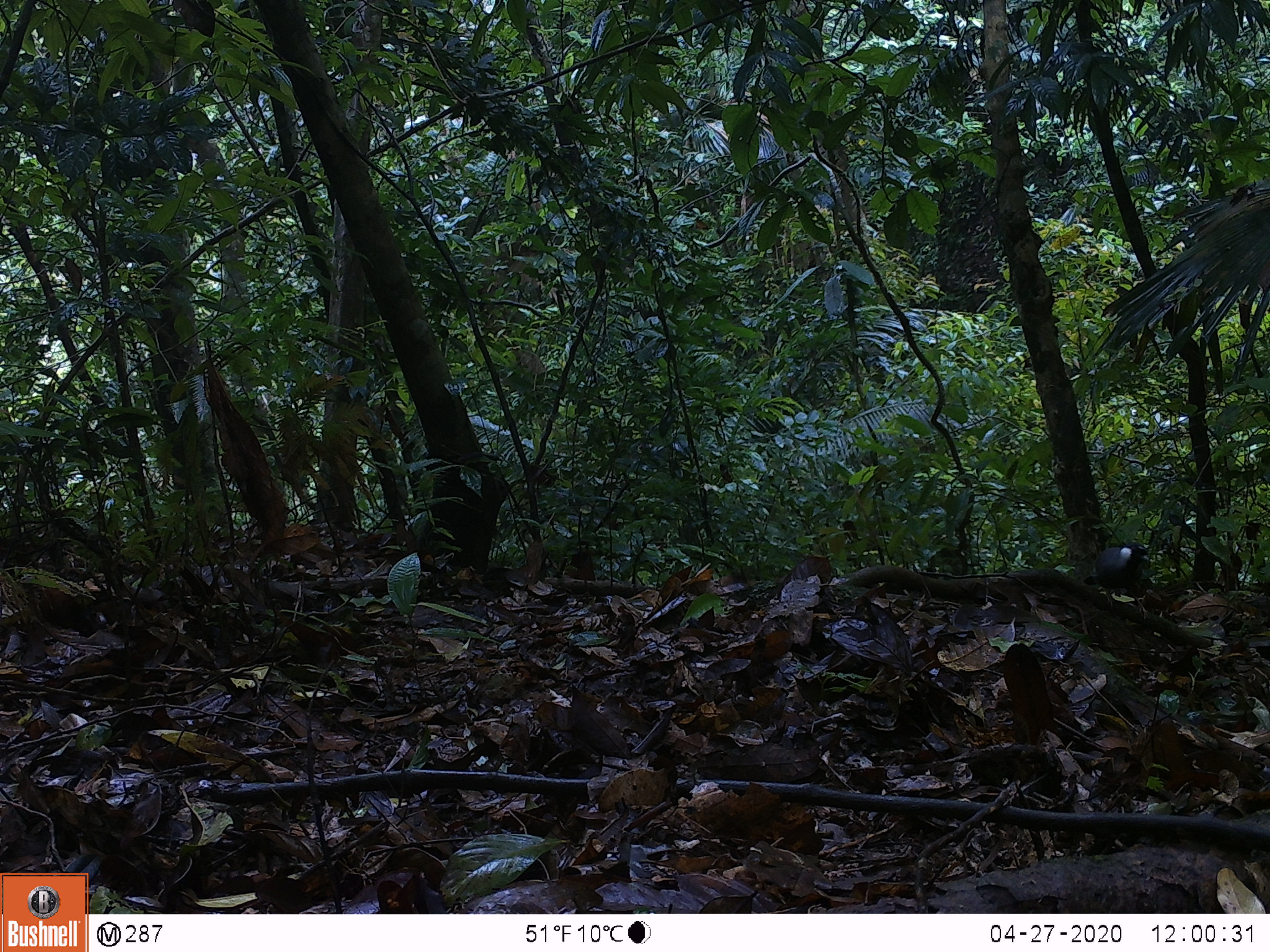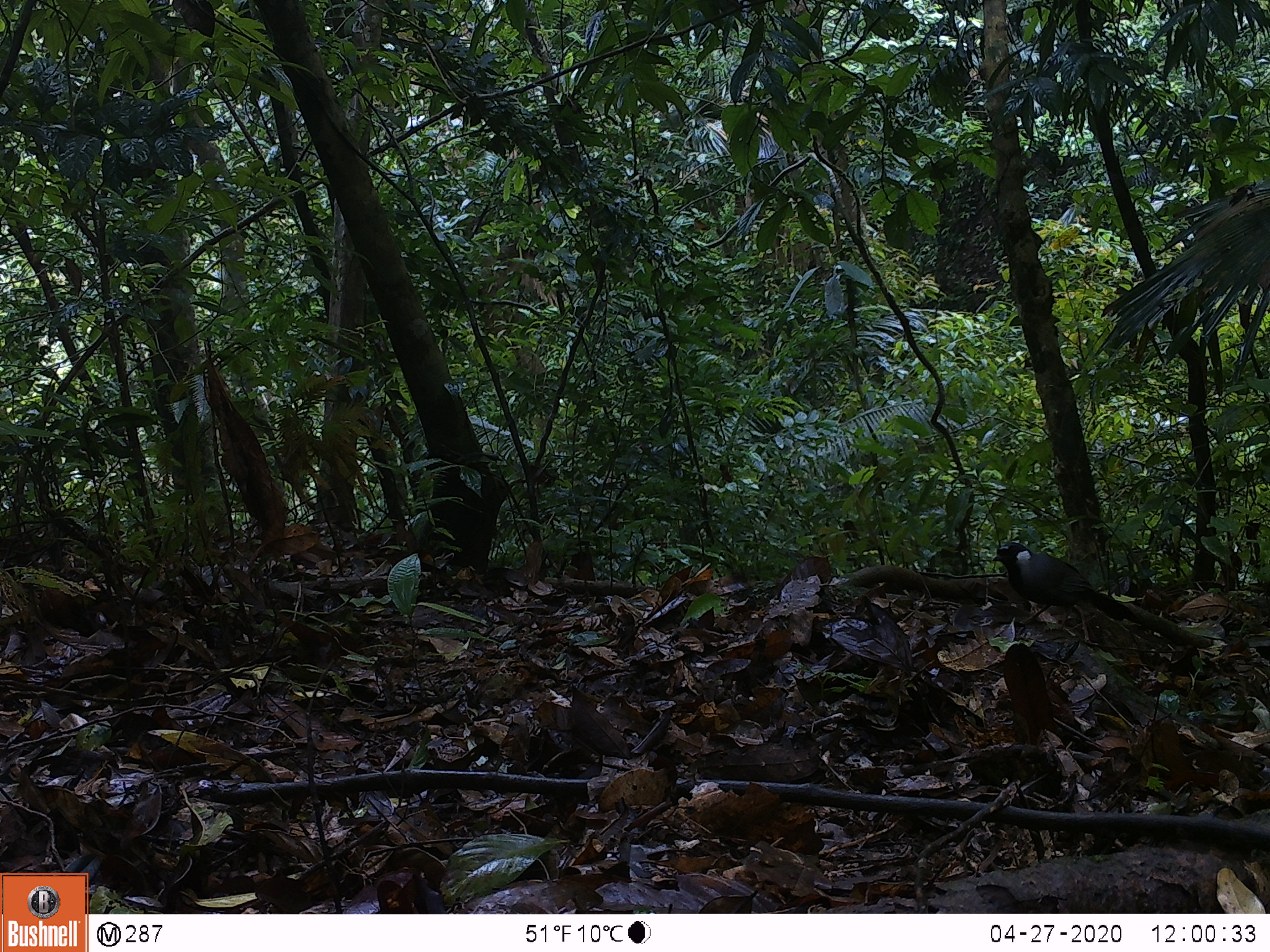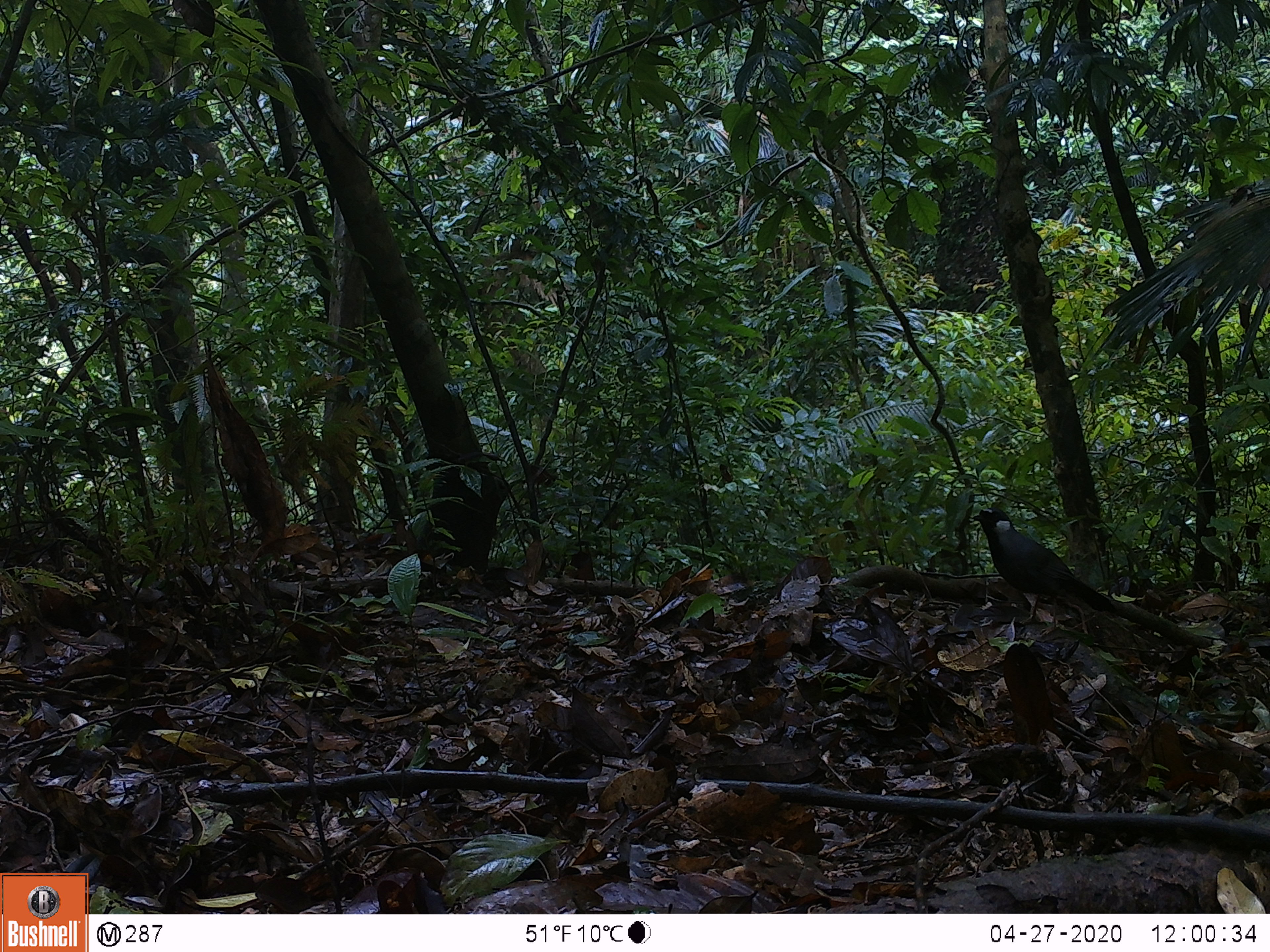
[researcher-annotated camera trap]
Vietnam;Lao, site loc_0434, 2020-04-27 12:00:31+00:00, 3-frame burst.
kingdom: Animalia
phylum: Chordata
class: Aves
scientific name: Aves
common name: bird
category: unidentified bird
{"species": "unidentified bird (bird) (Aves)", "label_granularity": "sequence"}